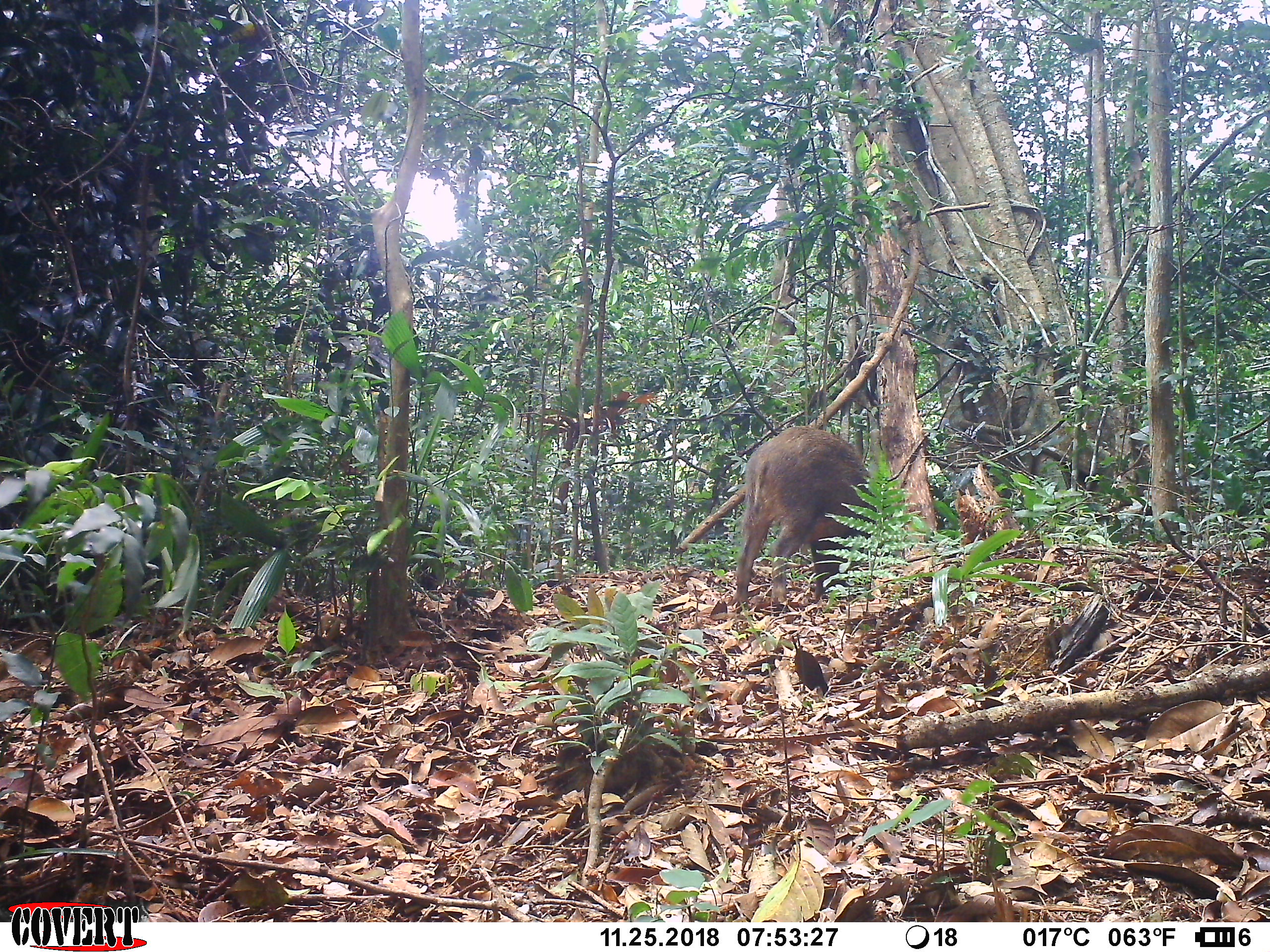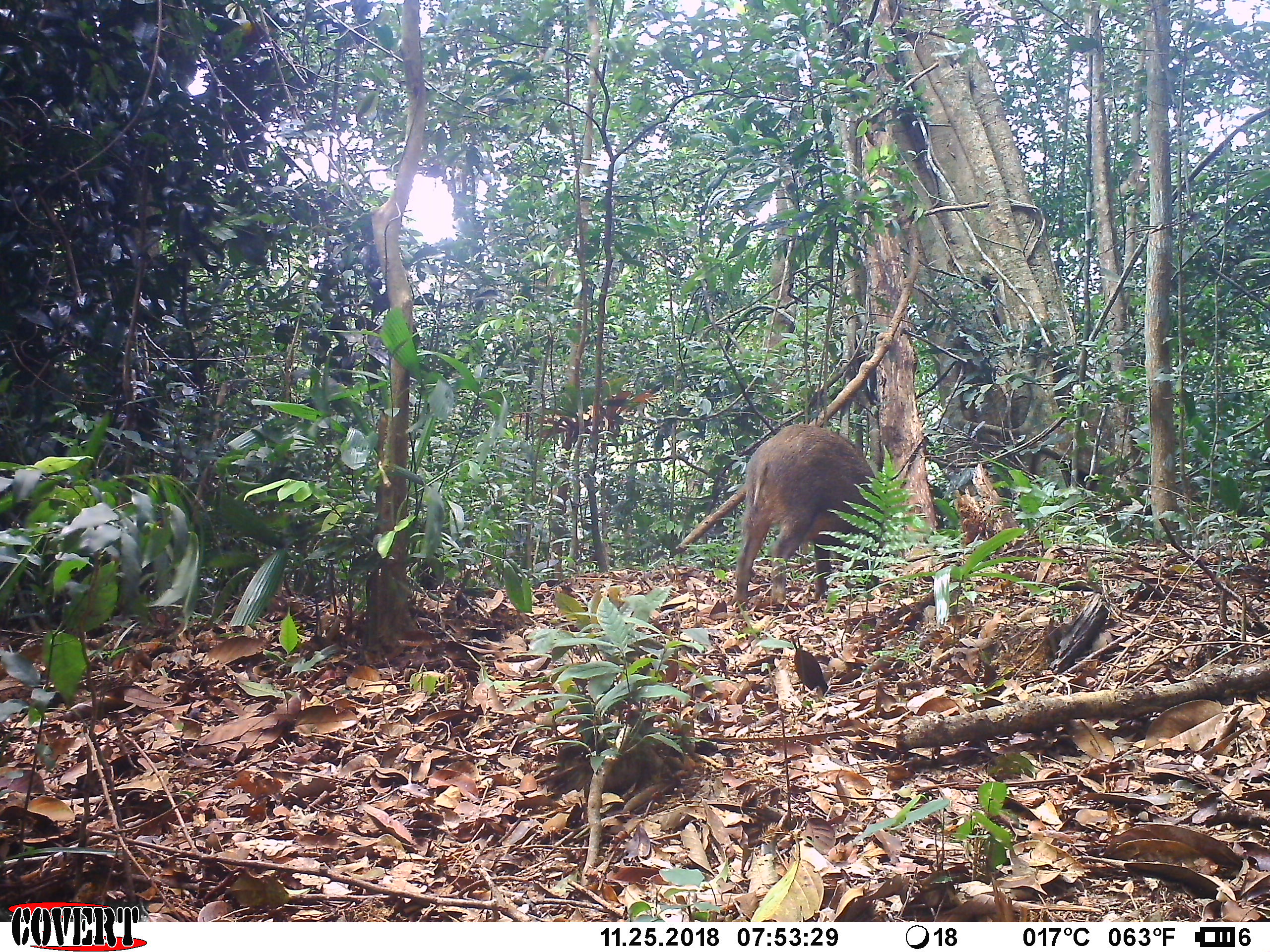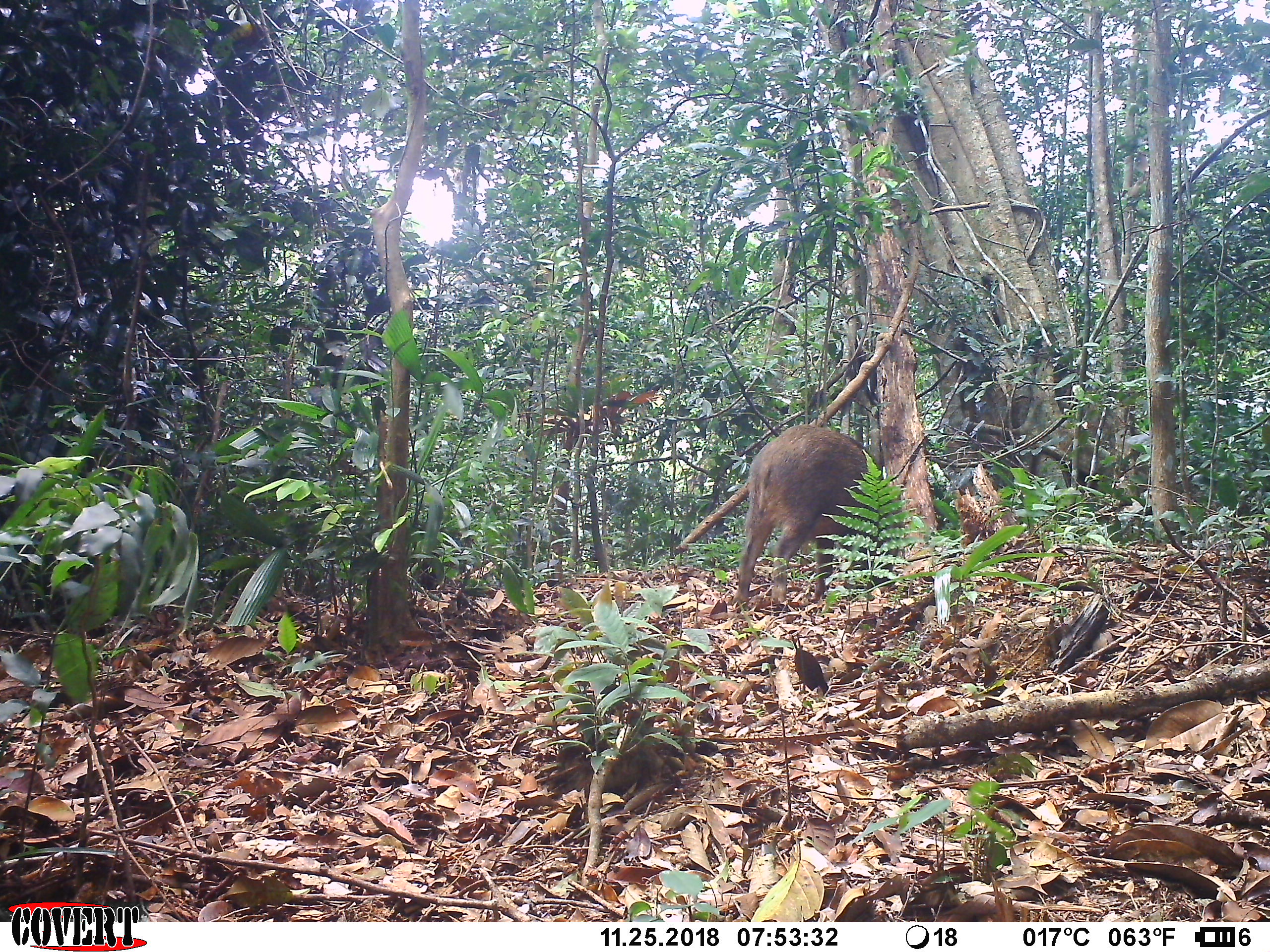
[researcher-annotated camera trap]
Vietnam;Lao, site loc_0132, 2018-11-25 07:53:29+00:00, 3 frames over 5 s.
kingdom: Animalia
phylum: Chordata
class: Mammalia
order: Artiodactyla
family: Suidae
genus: Sus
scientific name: Sus scrofa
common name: eurasian wild pig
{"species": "eurasian wild pig (Sus scrofa)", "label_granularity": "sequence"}